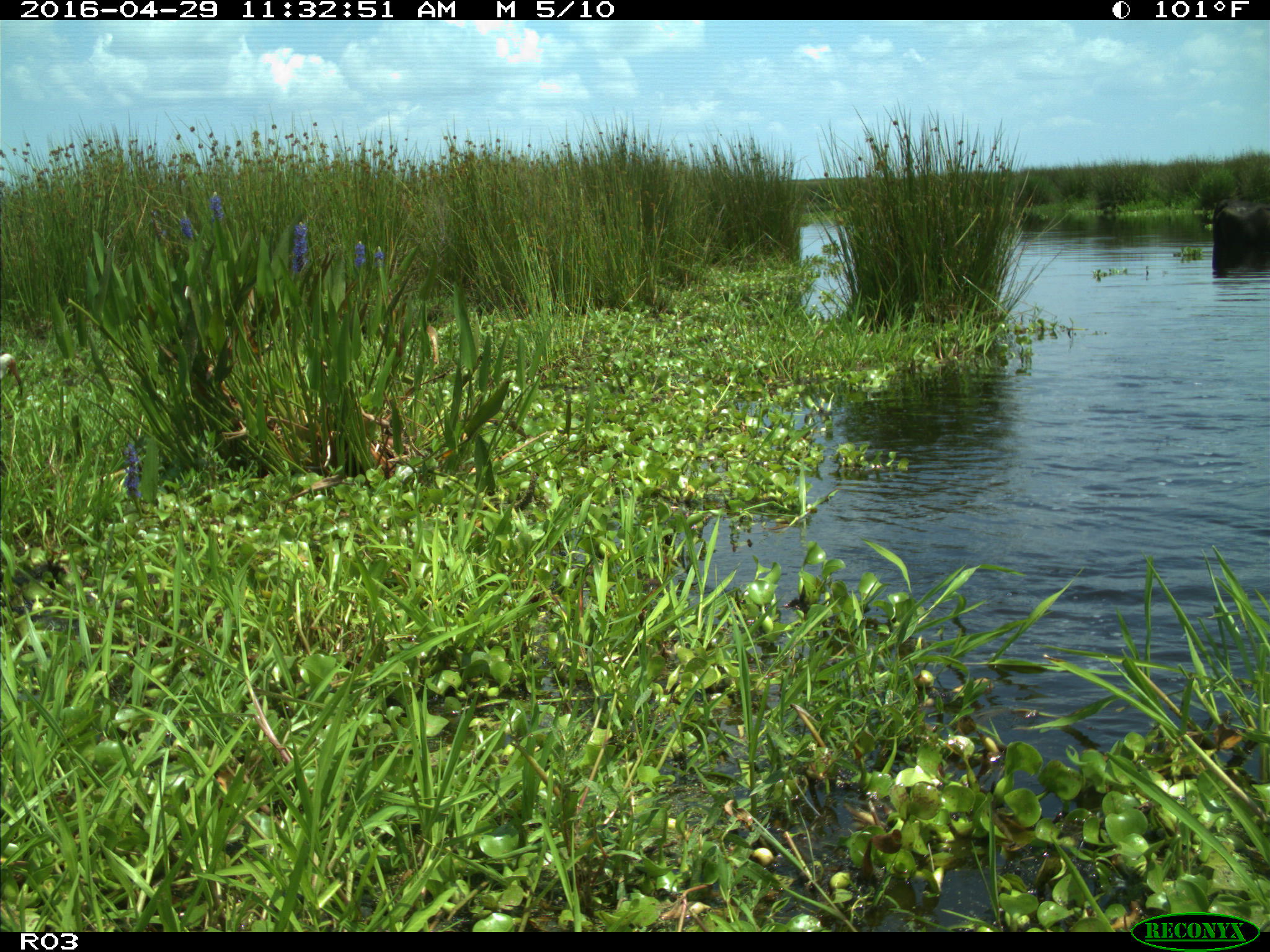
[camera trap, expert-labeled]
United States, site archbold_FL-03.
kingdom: Animalia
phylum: Chordata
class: Mammalia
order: Artiodactyla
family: Bovidae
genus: Bos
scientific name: Bos taurus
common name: domestic cow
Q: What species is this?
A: Bos taurus (domestic cow).